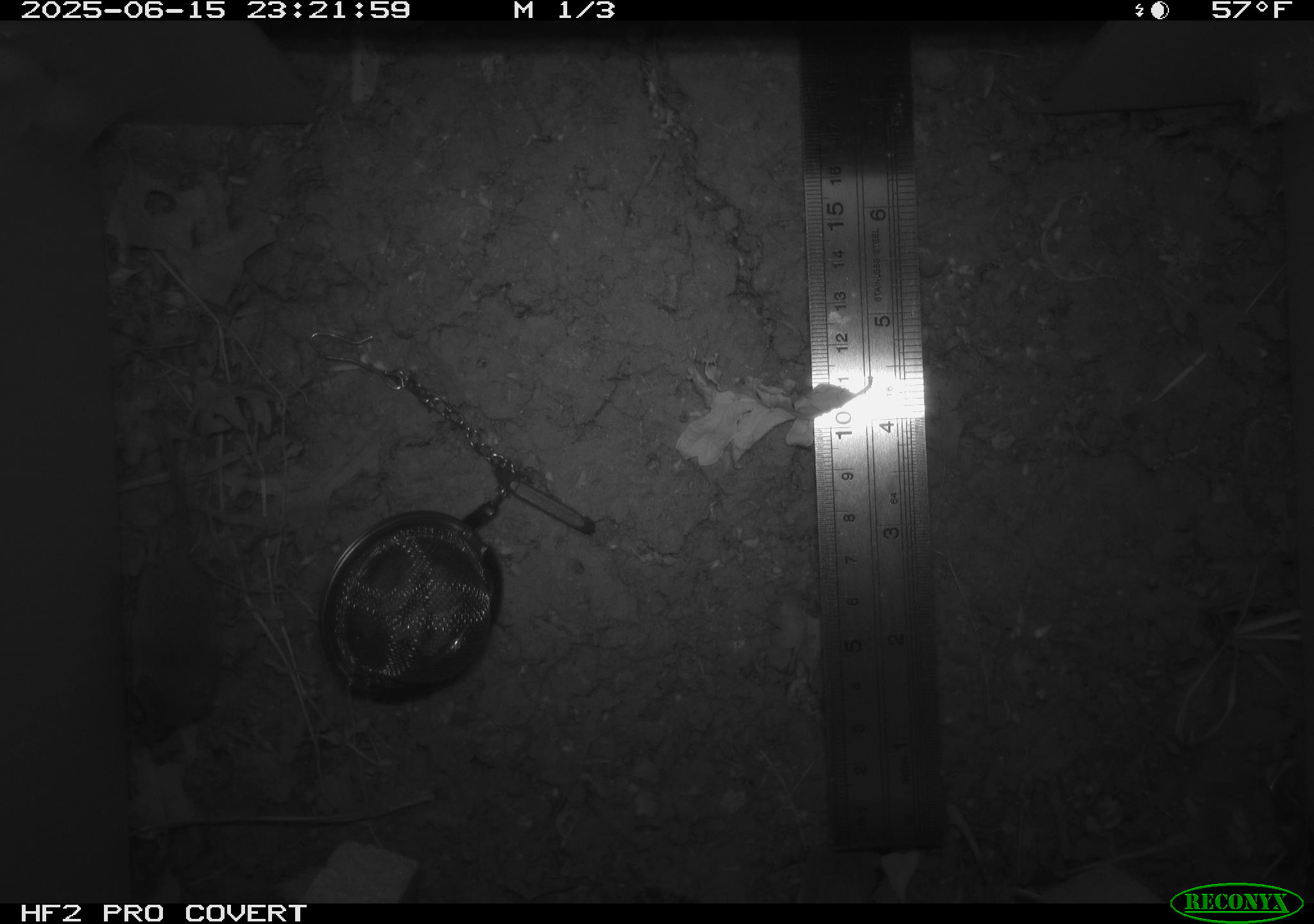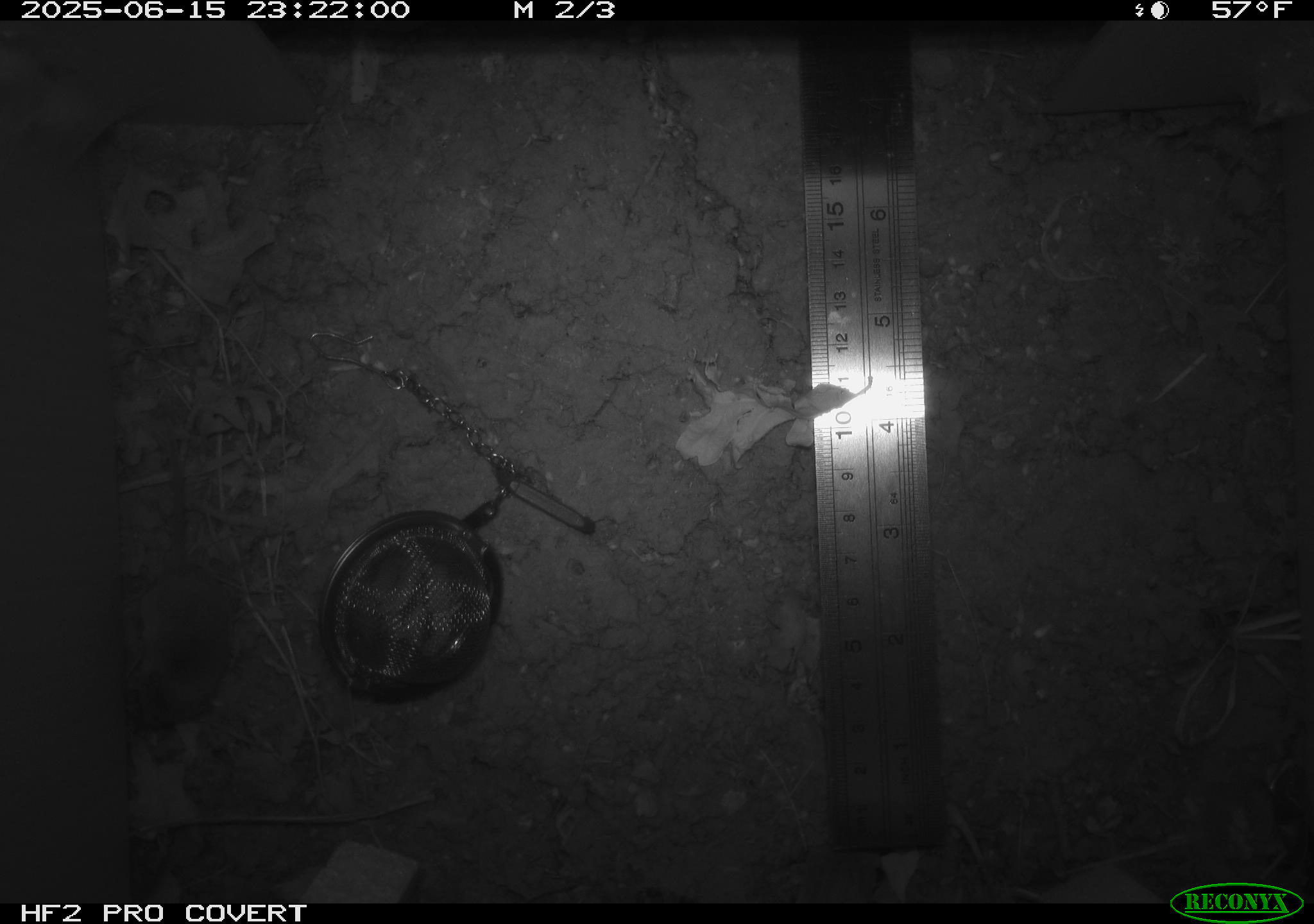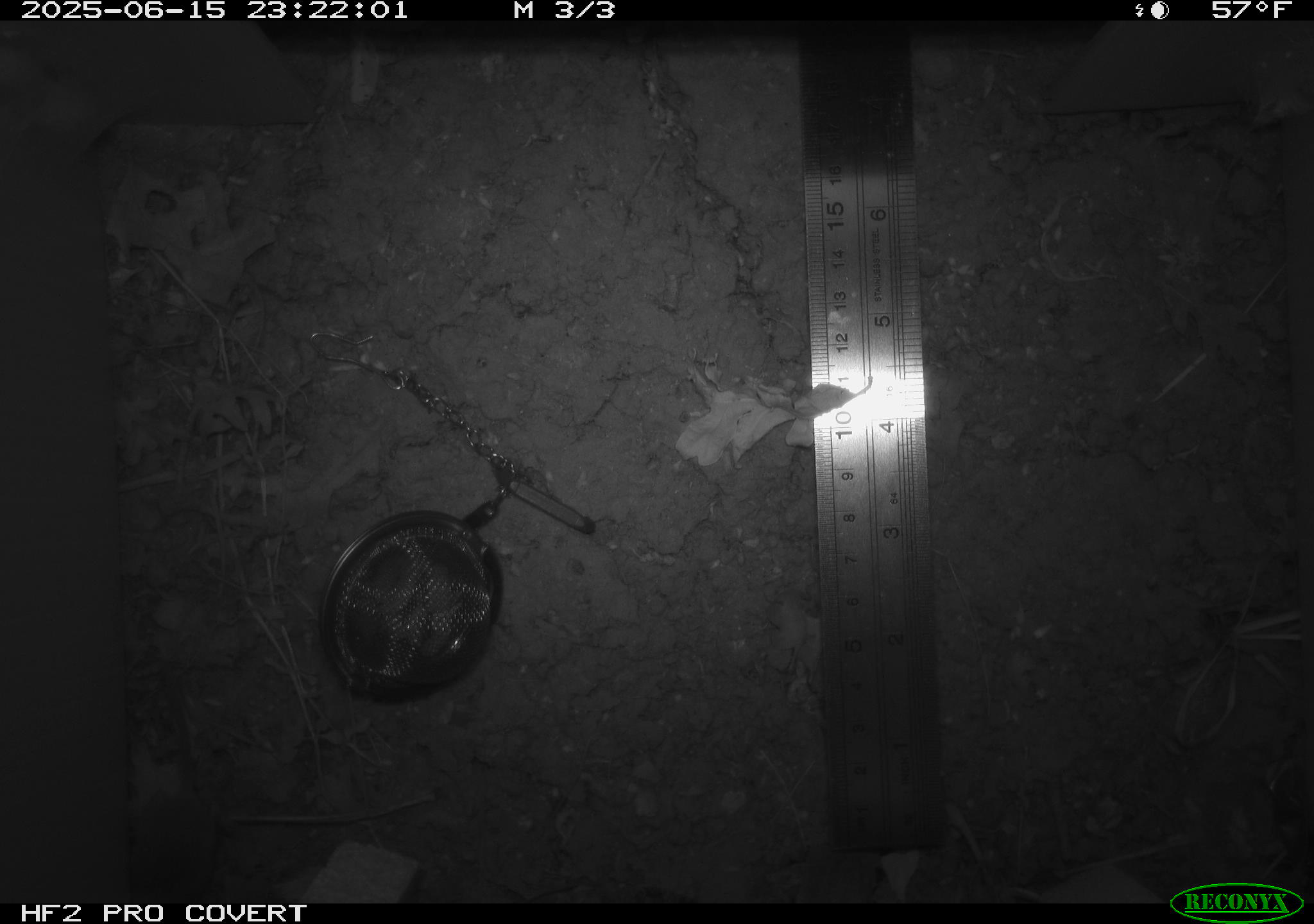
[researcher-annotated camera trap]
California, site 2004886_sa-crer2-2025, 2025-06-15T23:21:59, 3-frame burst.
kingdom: Animalia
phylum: Chordata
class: Mammalia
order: Rodentia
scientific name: Rodentia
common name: rodent